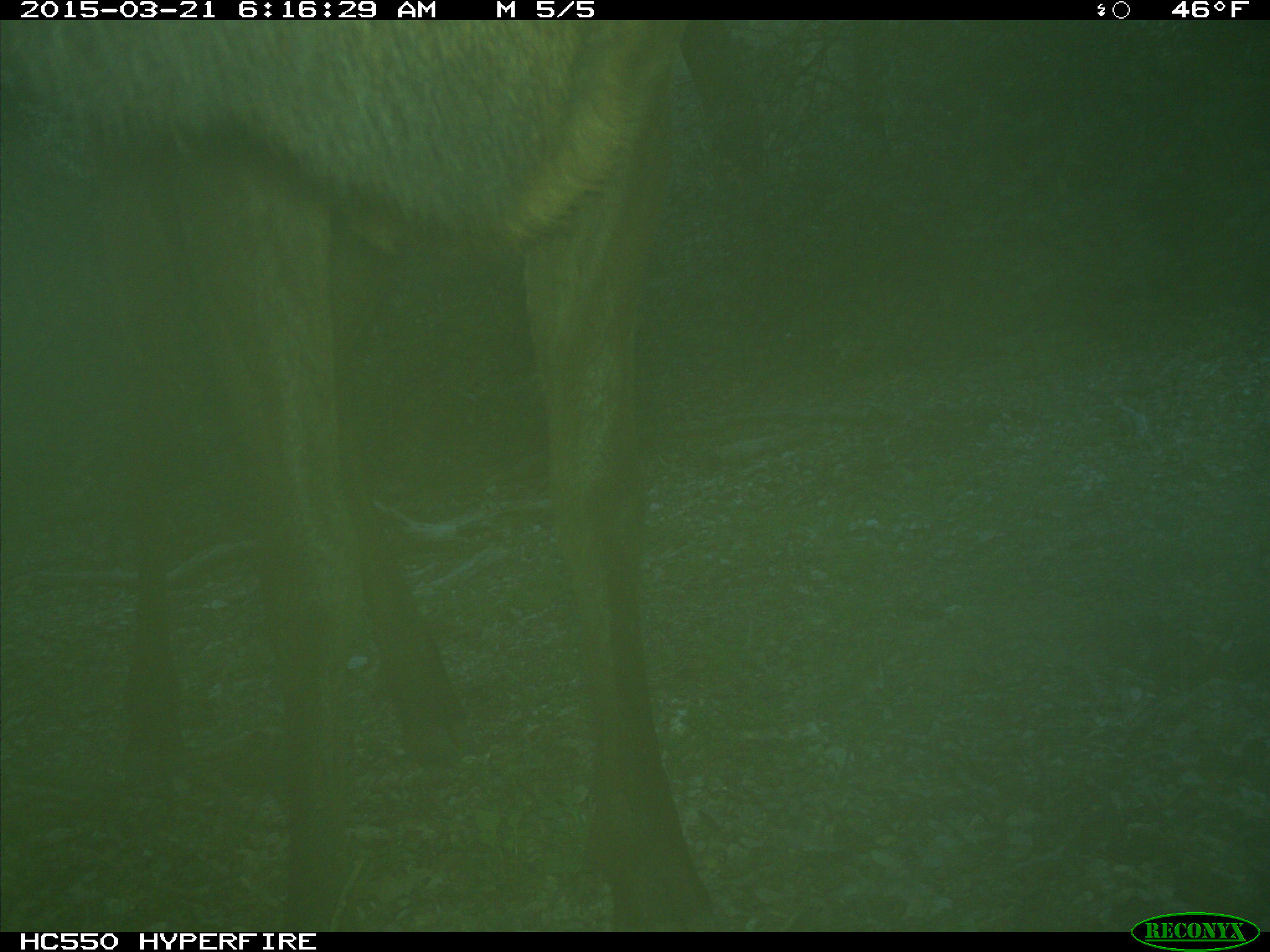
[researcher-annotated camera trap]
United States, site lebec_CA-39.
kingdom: Animalia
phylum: Chordata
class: Mammalia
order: Artiodactyla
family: Cervidae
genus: Cervus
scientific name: Cervus canadensis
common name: elk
Cervus canadensis (elk).